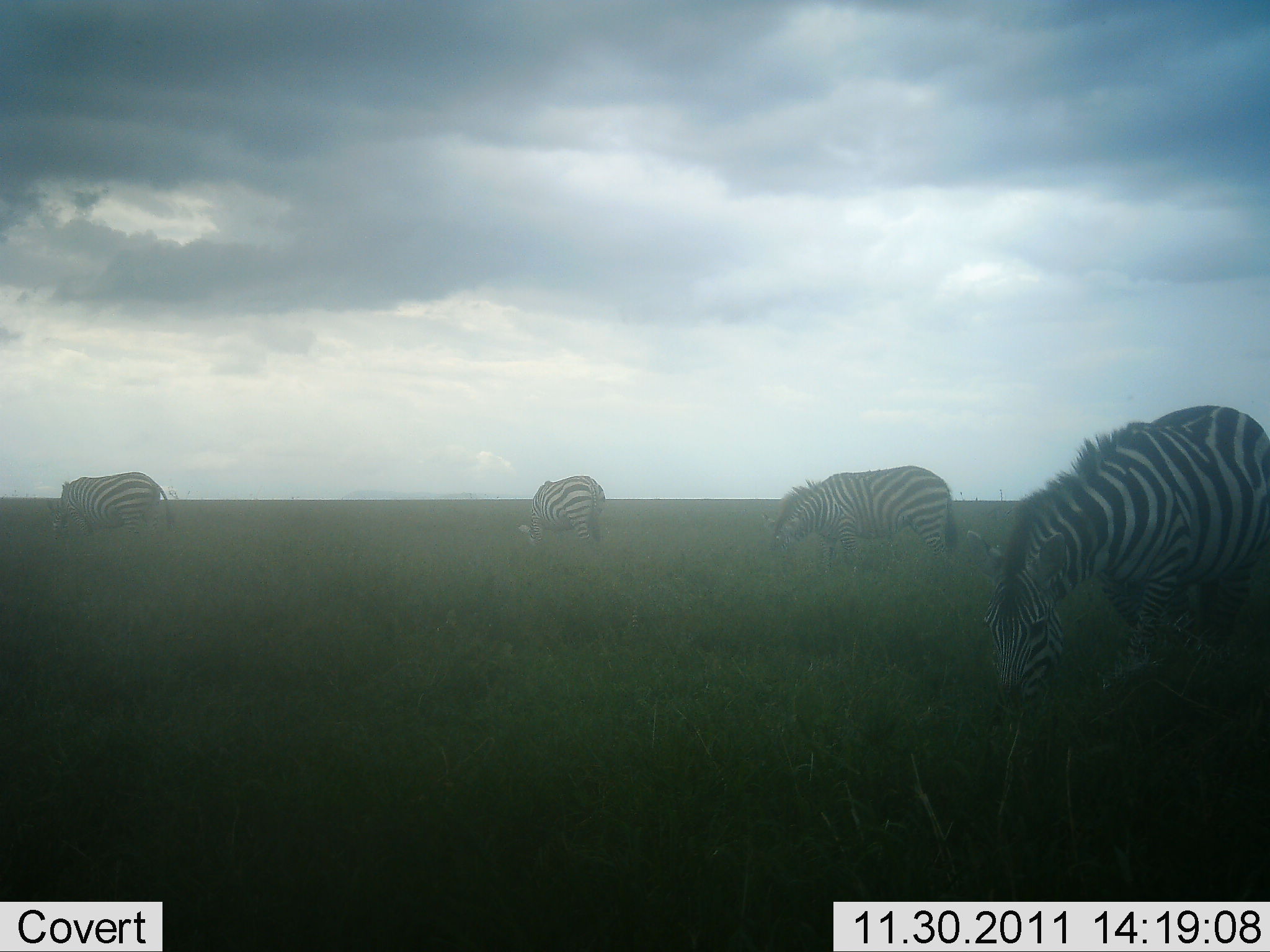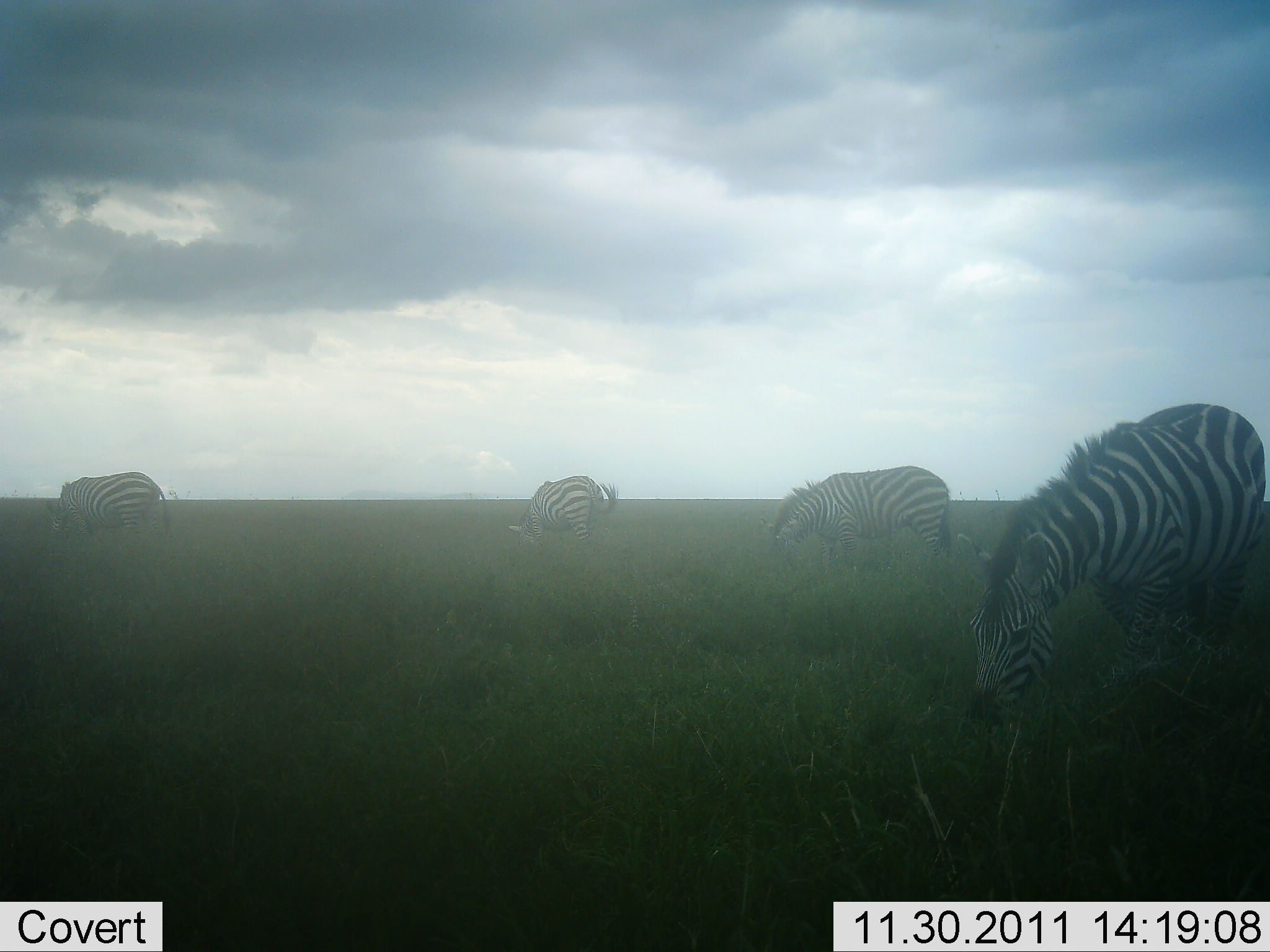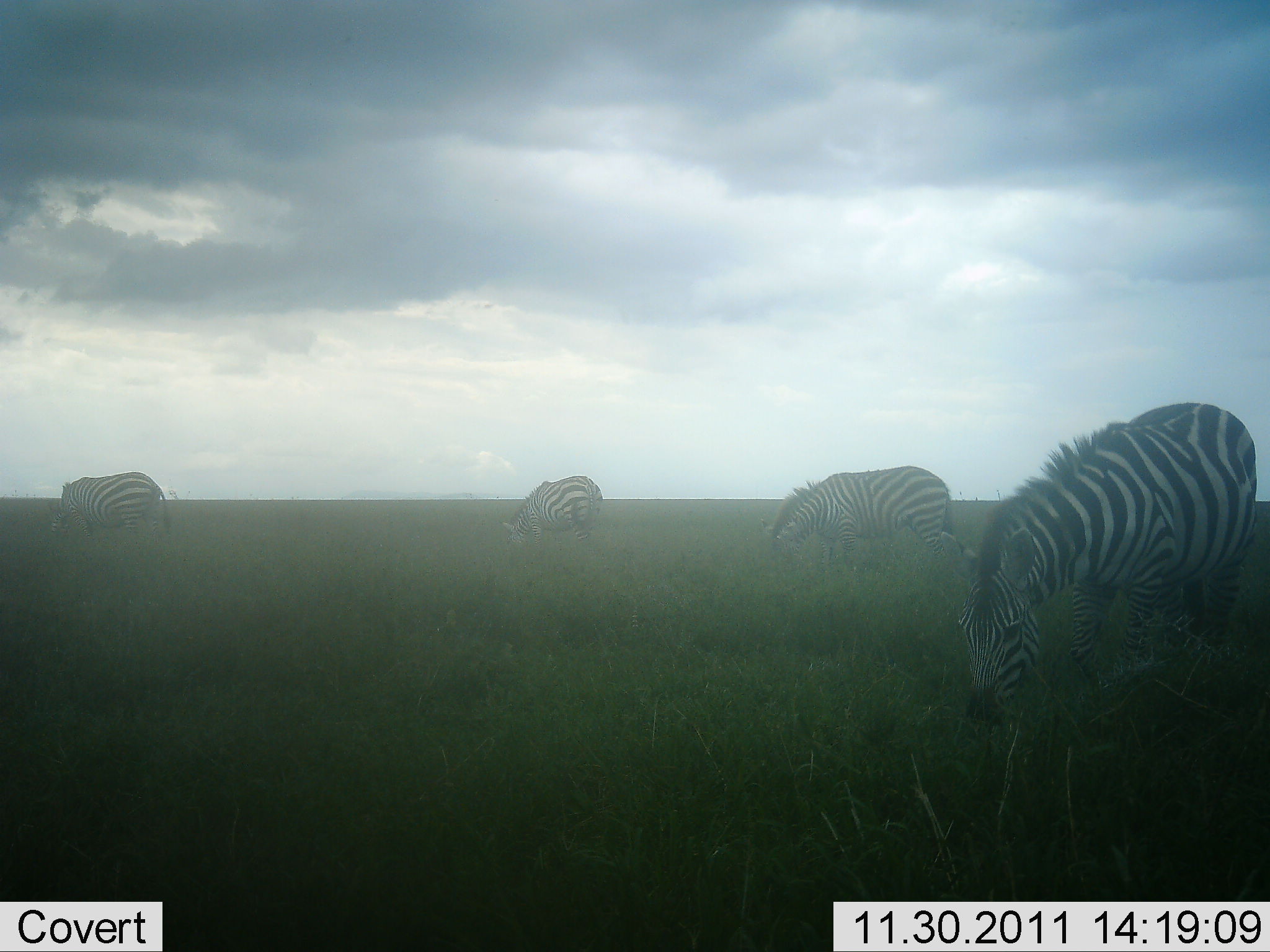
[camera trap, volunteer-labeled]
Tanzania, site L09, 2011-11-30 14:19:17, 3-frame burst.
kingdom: Animalia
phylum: Chordata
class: Mammalia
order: Perissodactyla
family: Equidae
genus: Equus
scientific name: Equus quagga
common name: plains zebra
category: zebra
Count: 4.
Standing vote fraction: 27%.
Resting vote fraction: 0%.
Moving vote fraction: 9%.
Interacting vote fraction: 0%.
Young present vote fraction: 0%.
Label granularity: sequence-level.